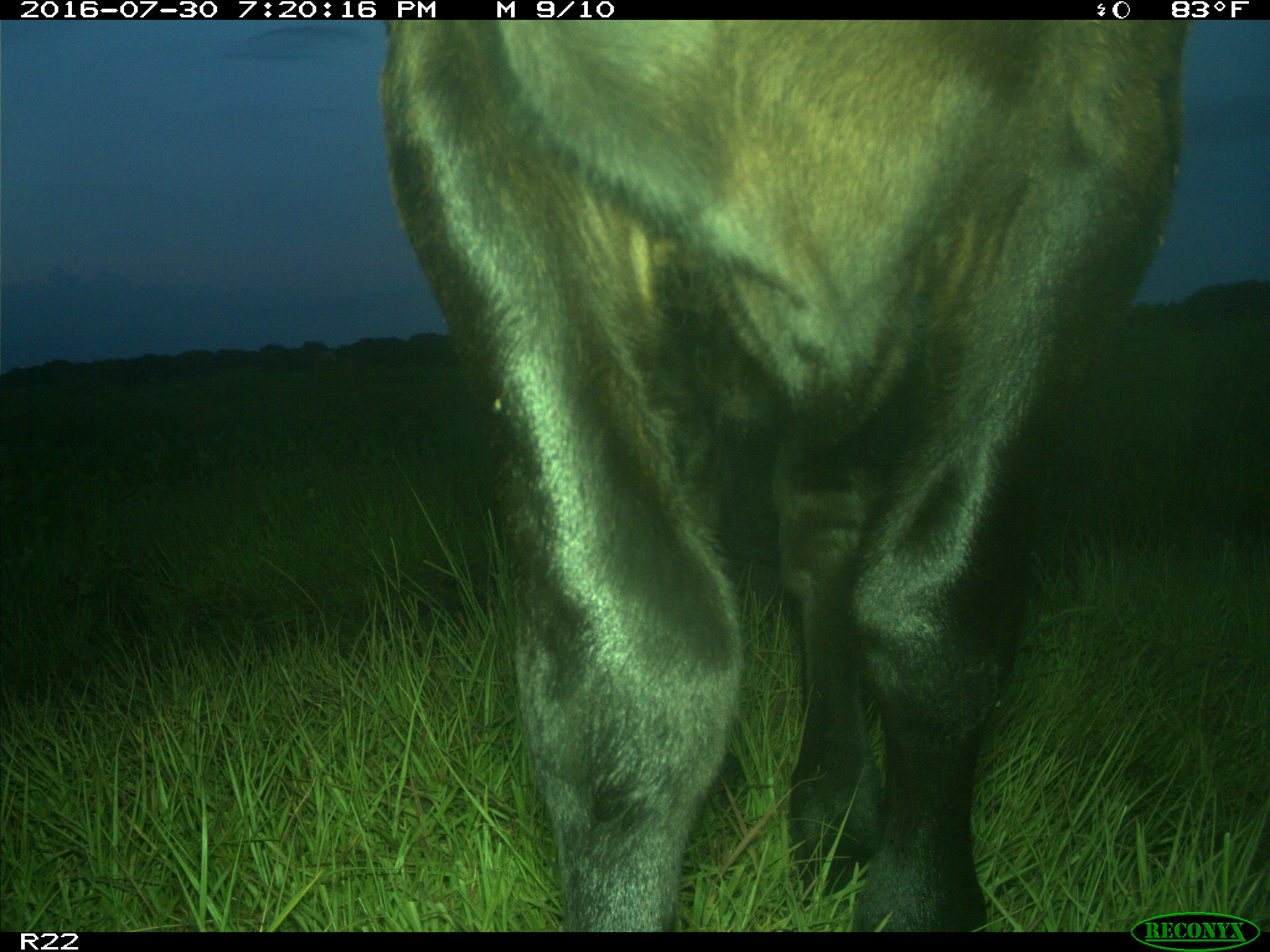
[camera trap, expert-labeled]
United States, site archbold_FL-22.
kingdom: Animalia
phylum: Chordata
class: Mammalia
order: Artiodactyla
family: Bovidae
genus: Bos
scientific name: Bos taurus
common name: domestic cow